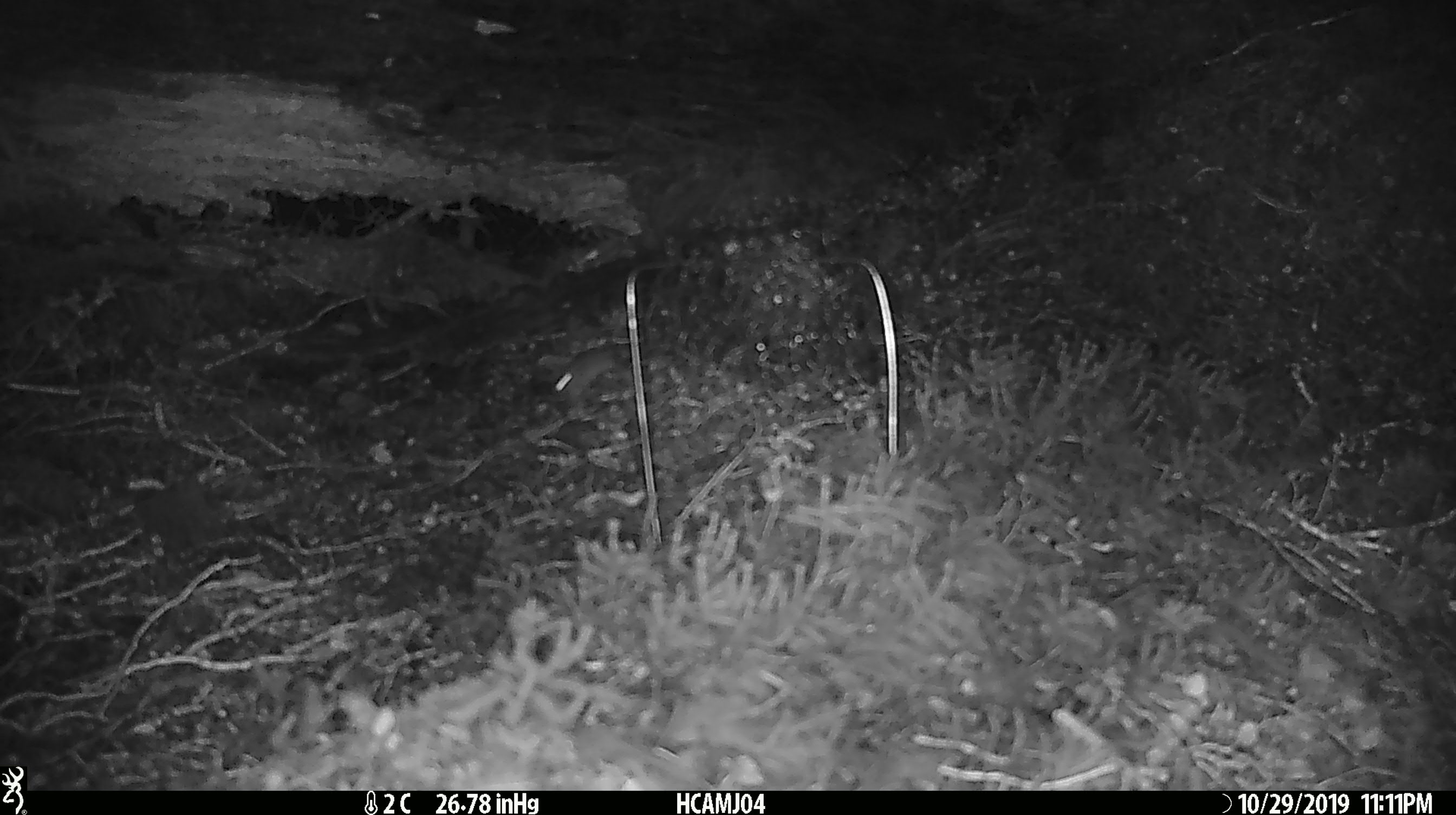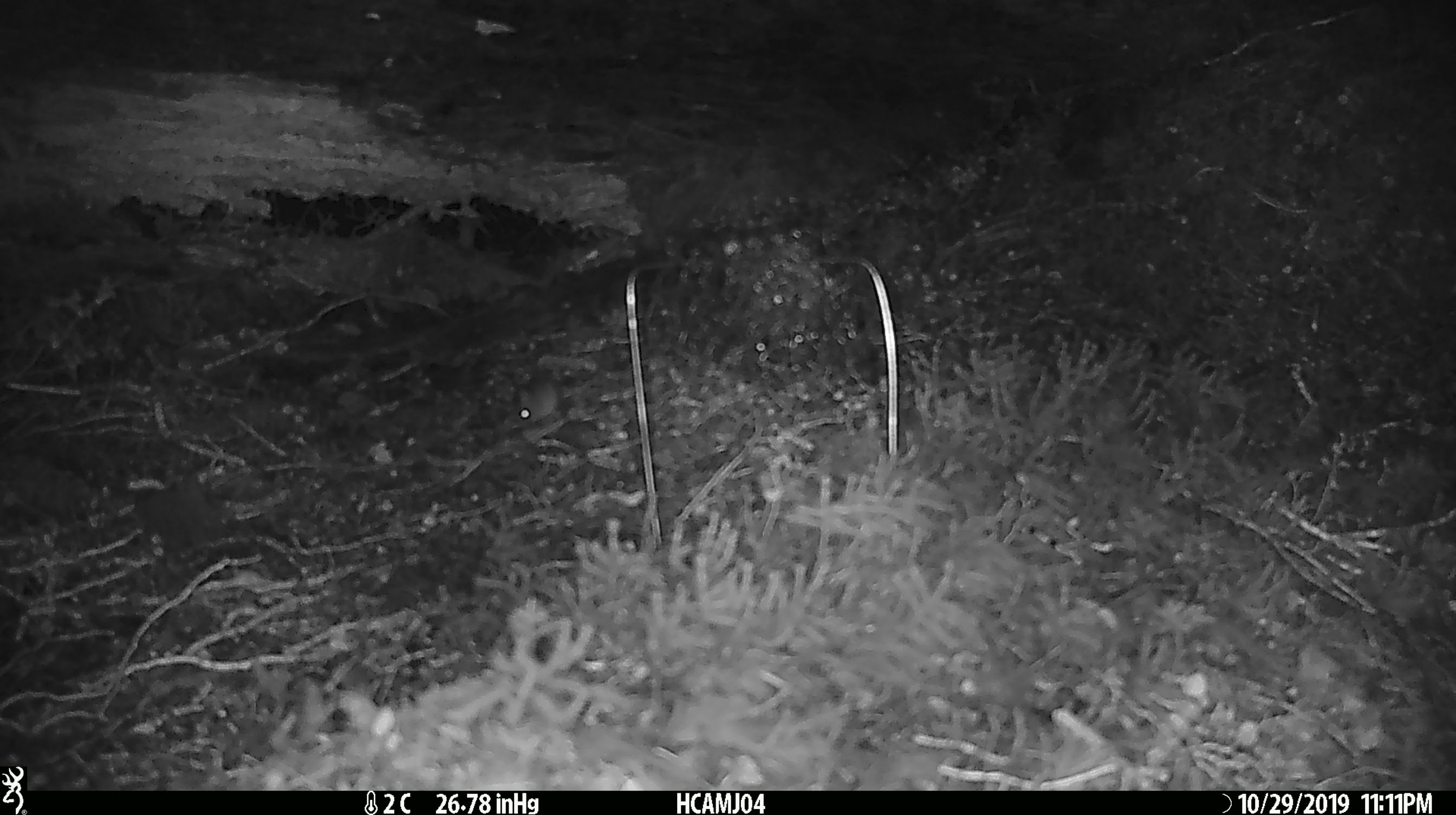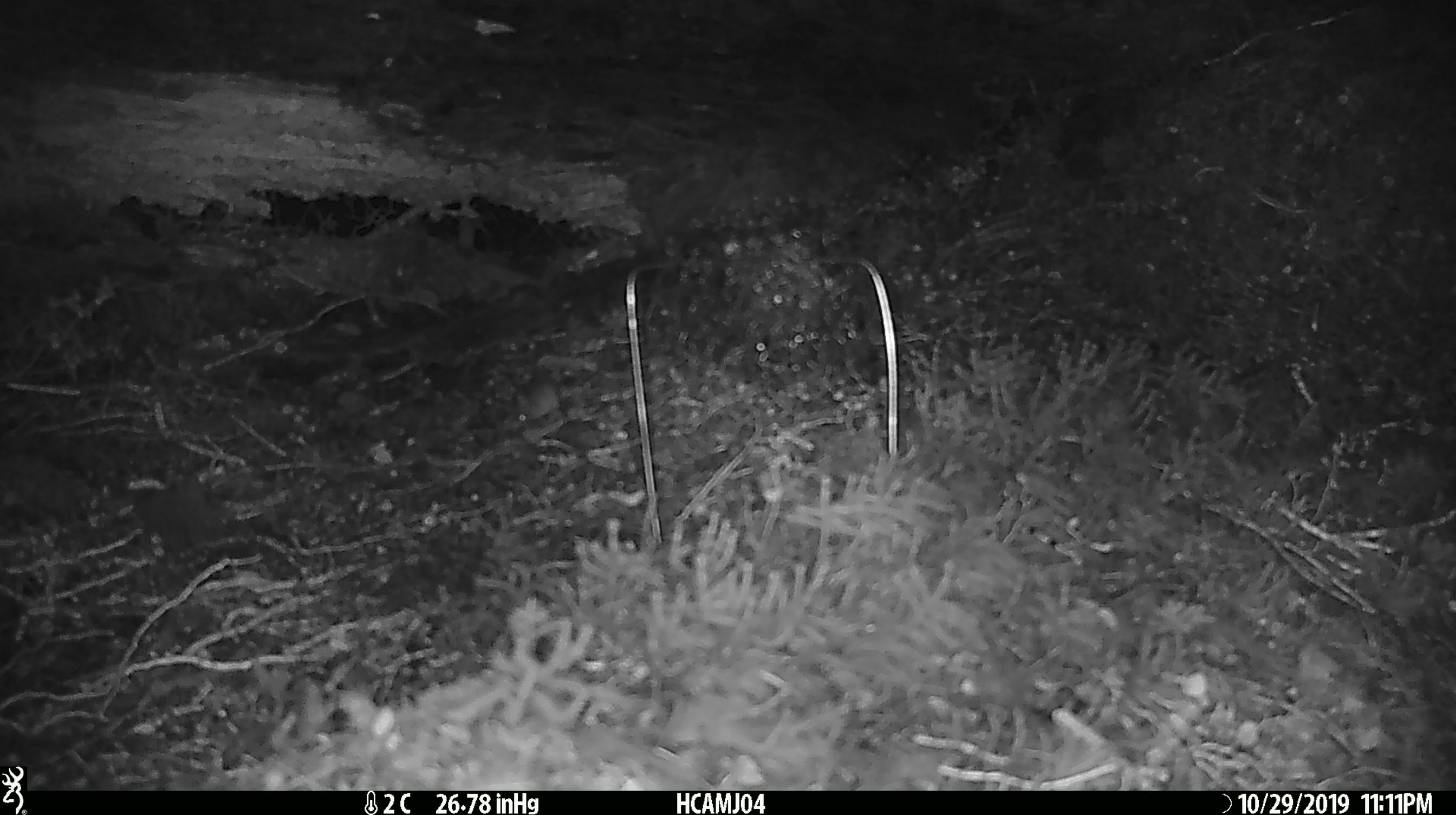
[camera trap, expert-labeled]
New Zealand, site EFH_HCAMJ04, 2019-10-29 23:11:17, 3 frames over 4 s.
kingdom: Animalia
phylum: Chordata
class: Mammalia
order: Rodentia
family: Muridae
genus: Mus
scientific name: Mus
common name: mouse